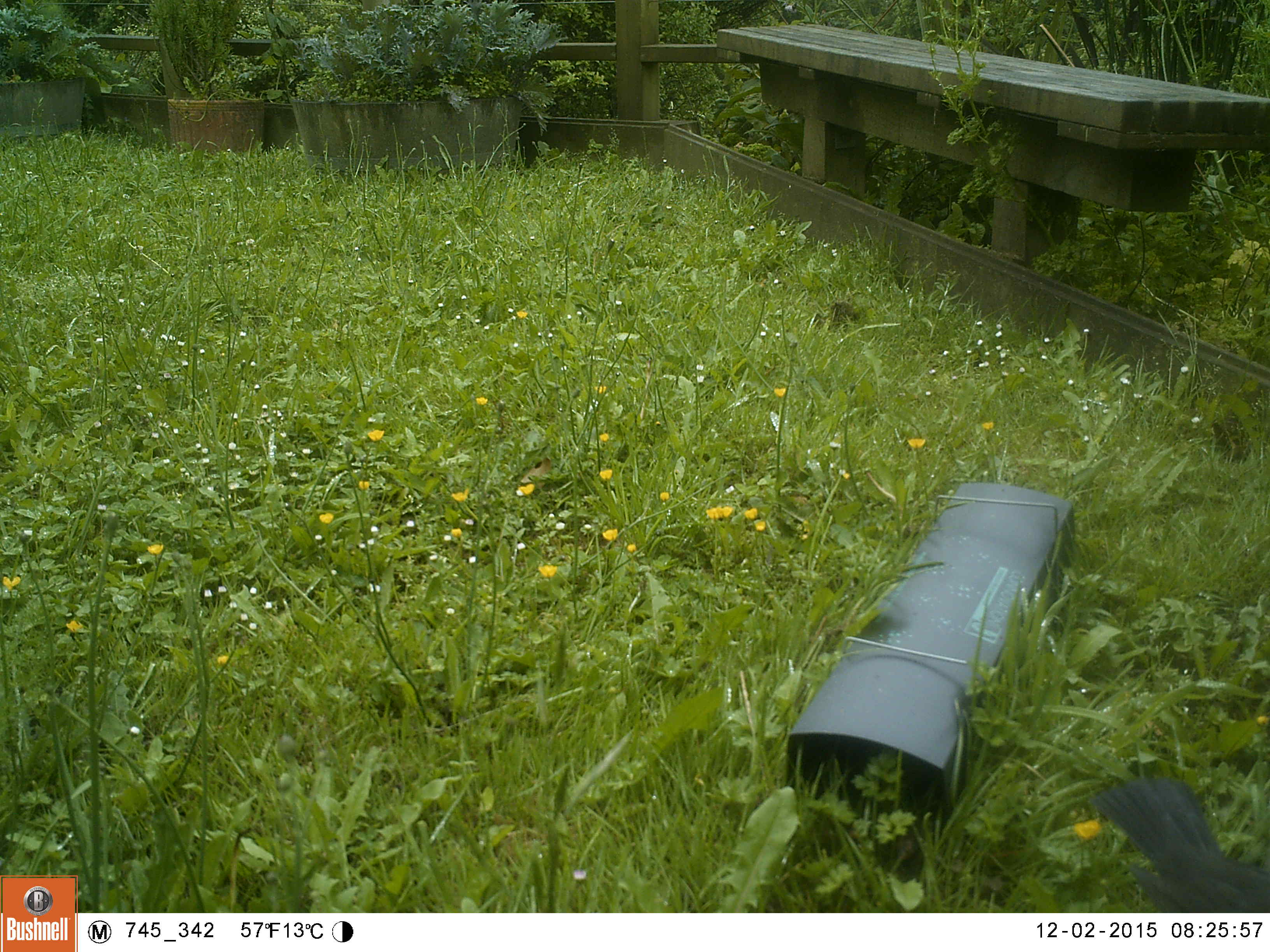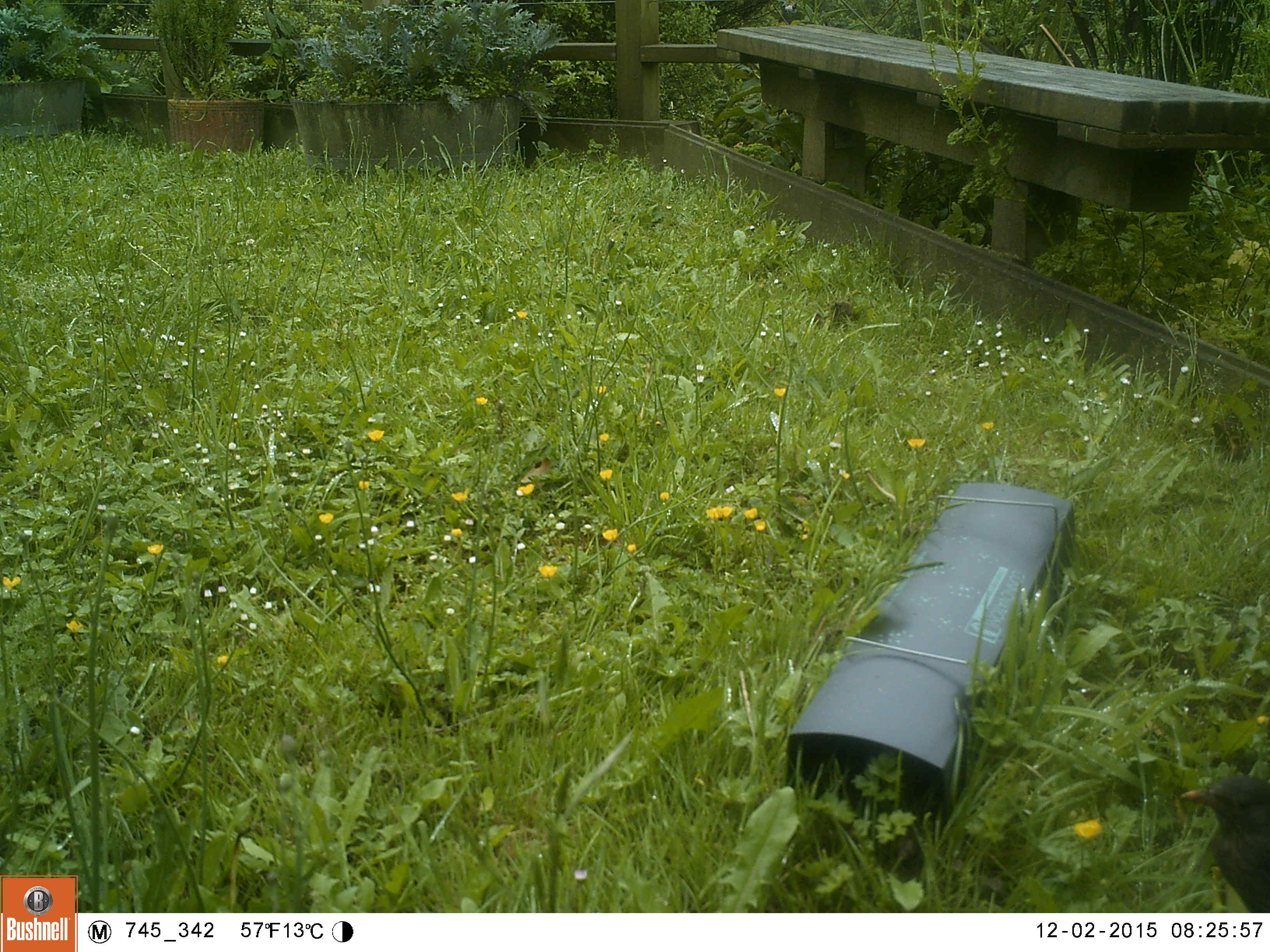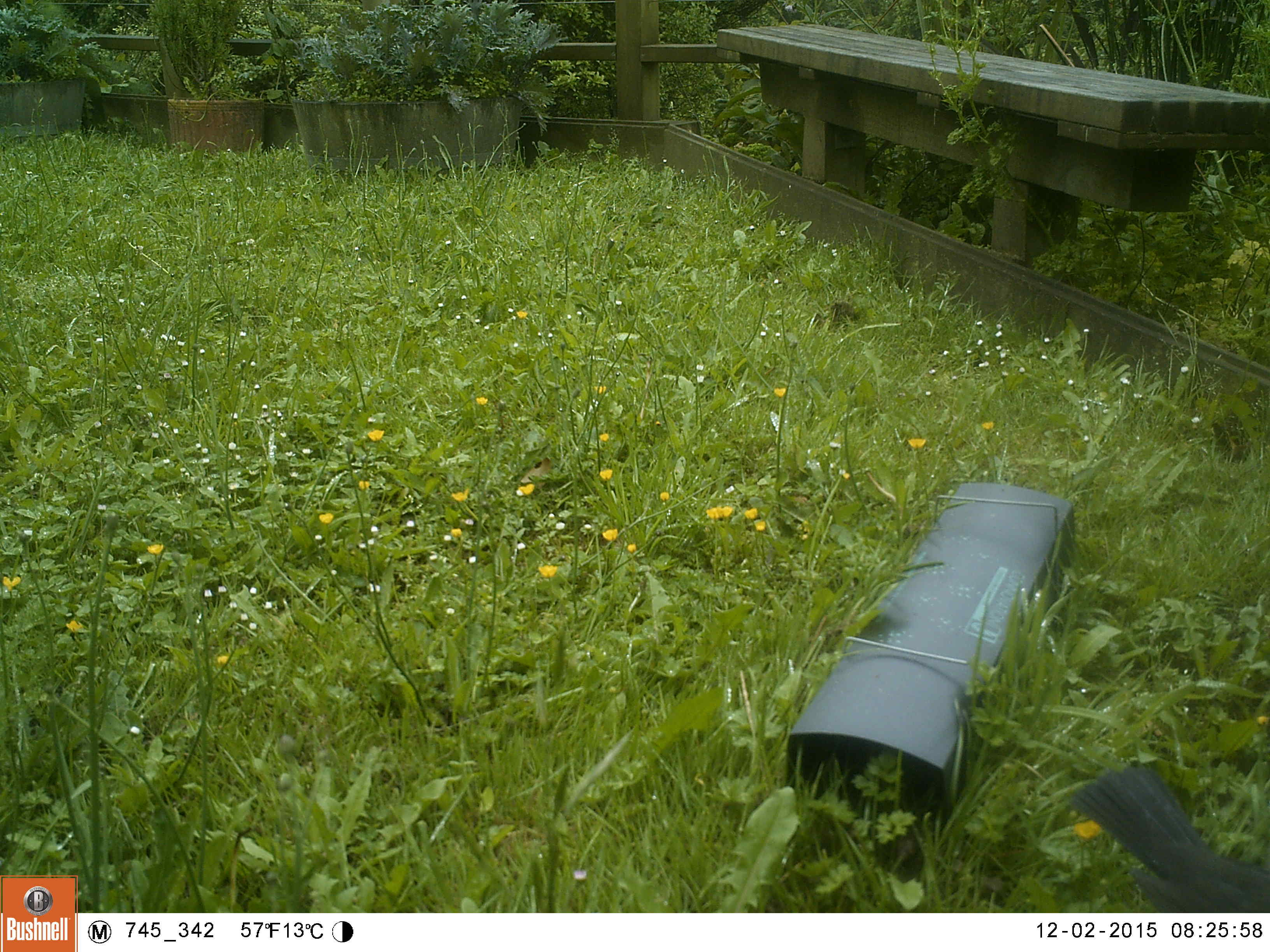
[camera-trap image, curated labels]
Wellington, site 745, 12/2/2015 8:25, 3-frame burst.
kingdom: Animalia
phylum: Chordata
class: Aves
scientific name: Aves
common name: bird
Bird (Aves).